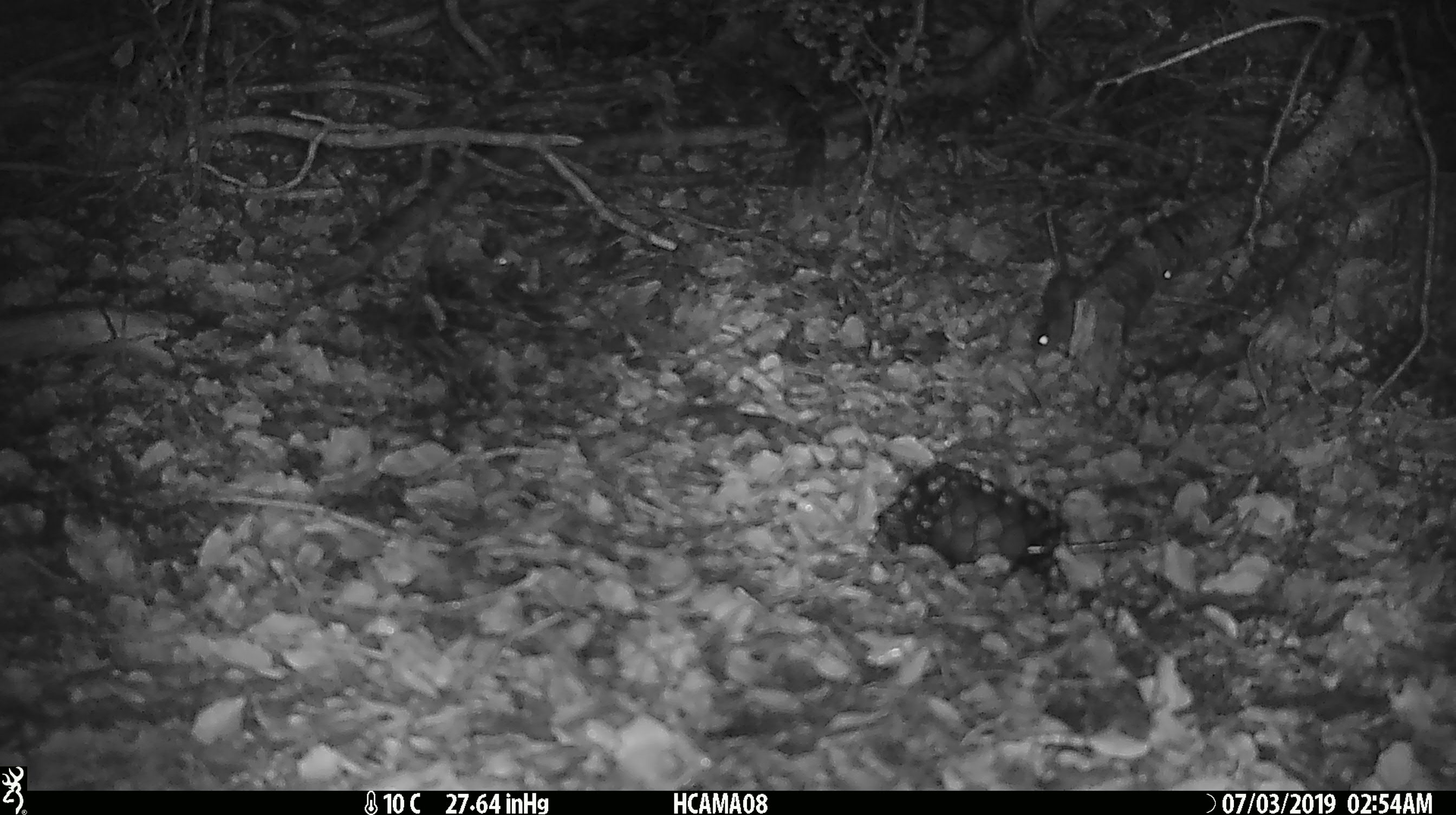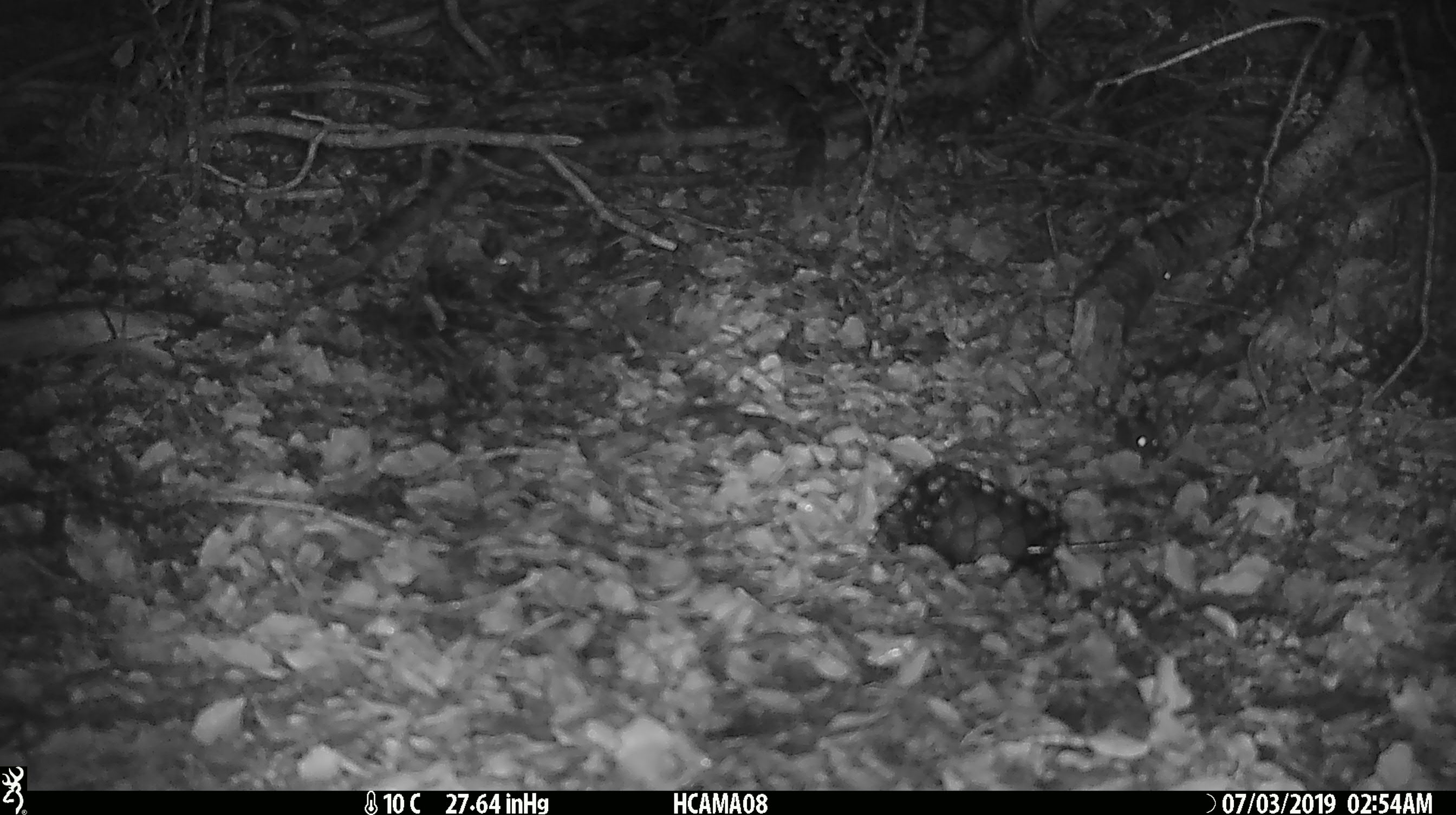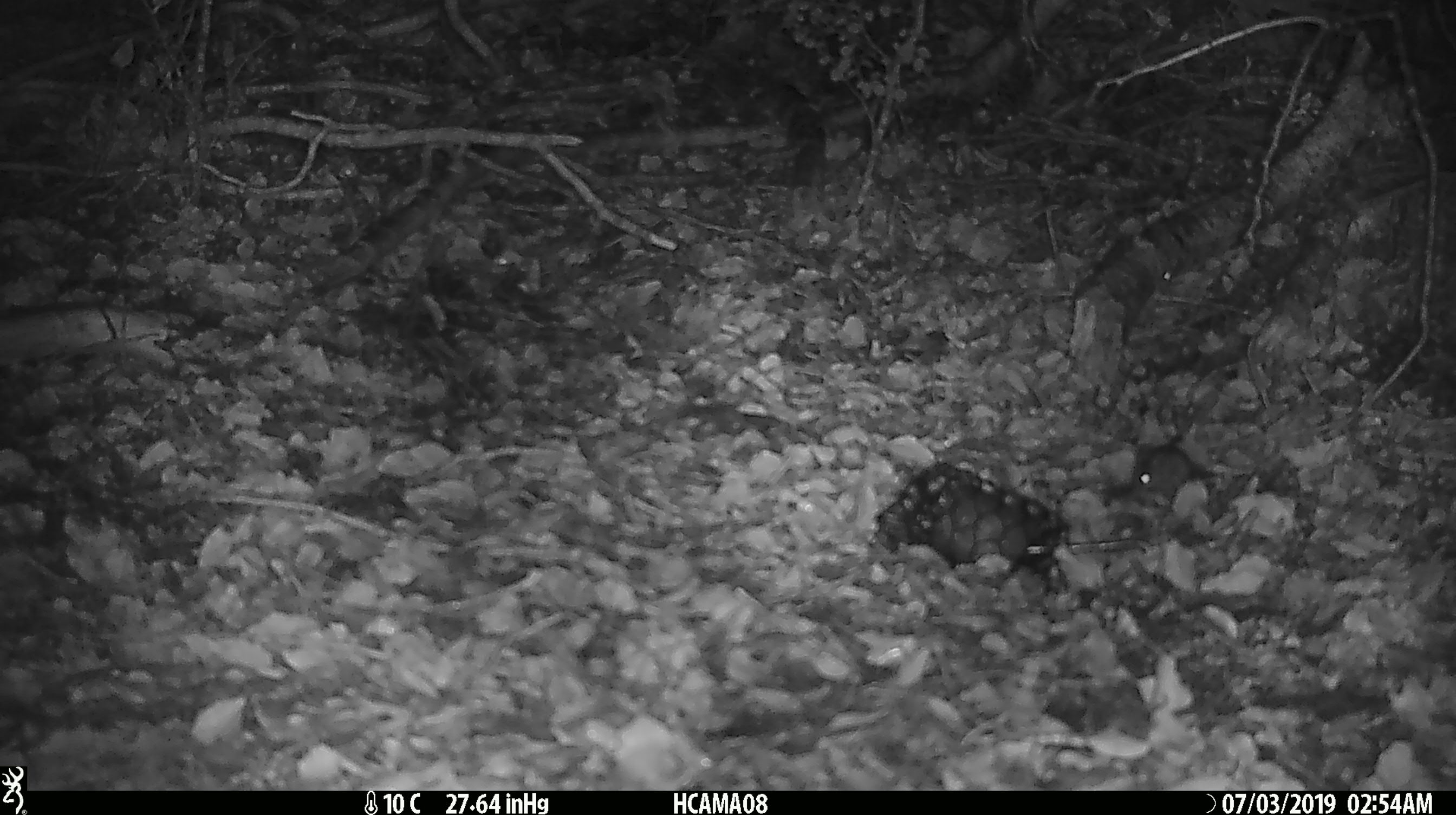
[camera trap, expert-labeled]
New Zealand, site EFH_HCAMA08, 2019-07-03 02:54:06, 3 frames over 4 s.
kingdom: Animalia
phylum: Chordata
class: Mammalia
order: Rodentia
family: Muridae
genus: Mus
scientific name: Mus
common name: mouse